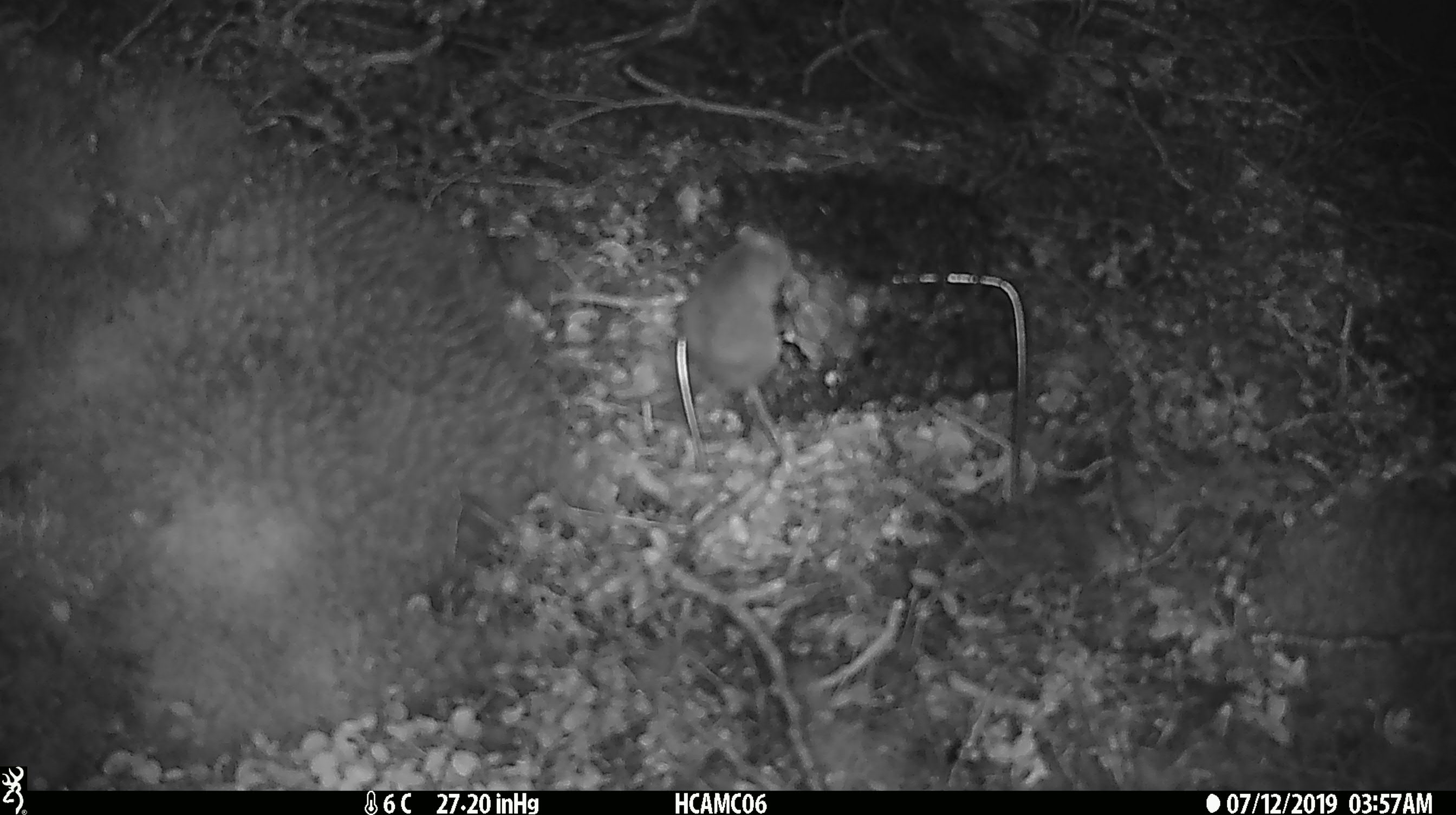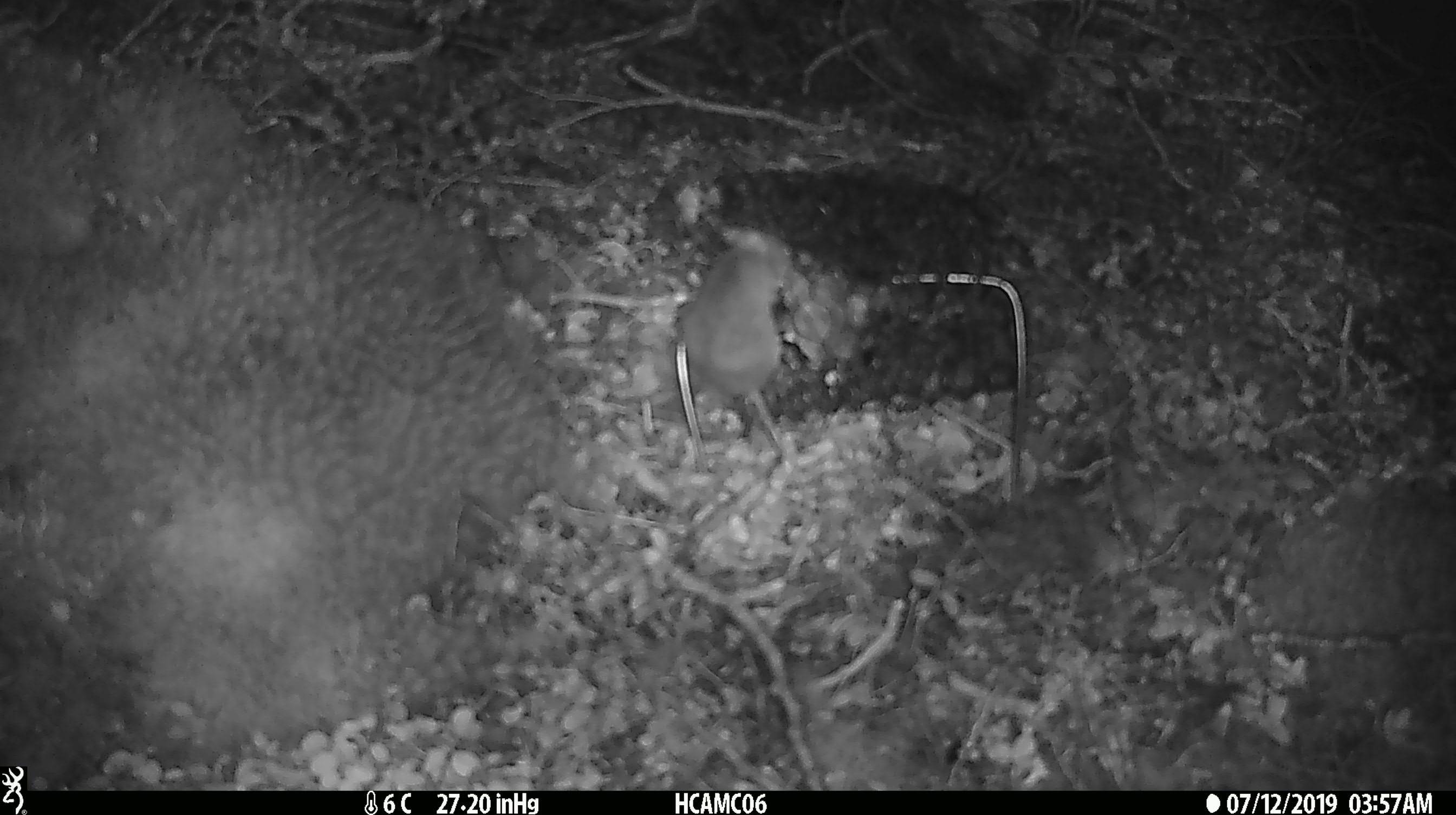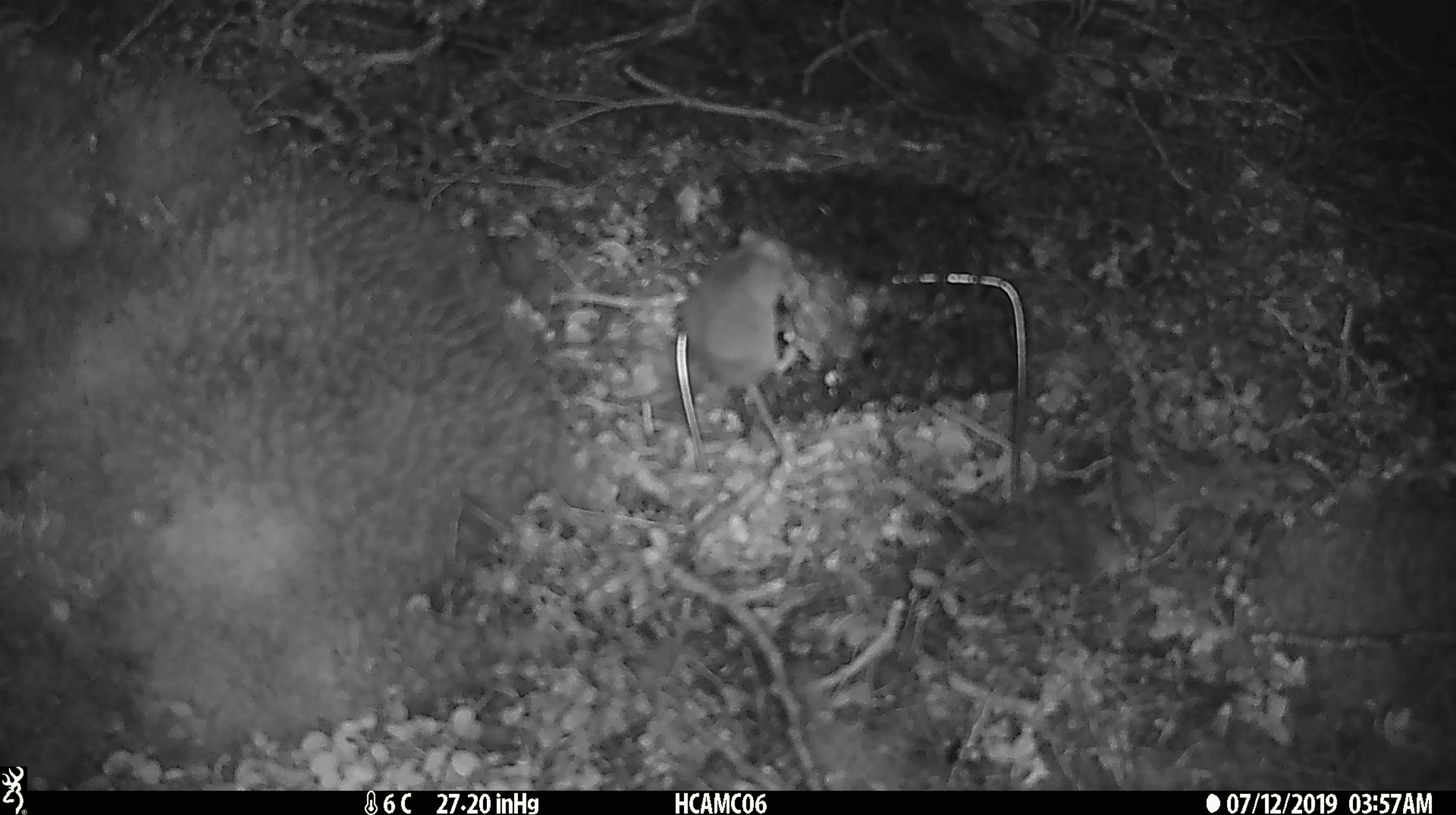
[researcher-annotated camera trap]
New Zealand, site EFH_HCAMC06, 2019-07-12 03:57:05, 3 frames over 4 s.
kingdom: Animalia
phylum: Chordata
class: Mammalia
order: Rodentia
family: Muridae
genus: Mus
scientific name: Mus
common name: mouse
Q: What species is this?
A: Mouse (Mus).